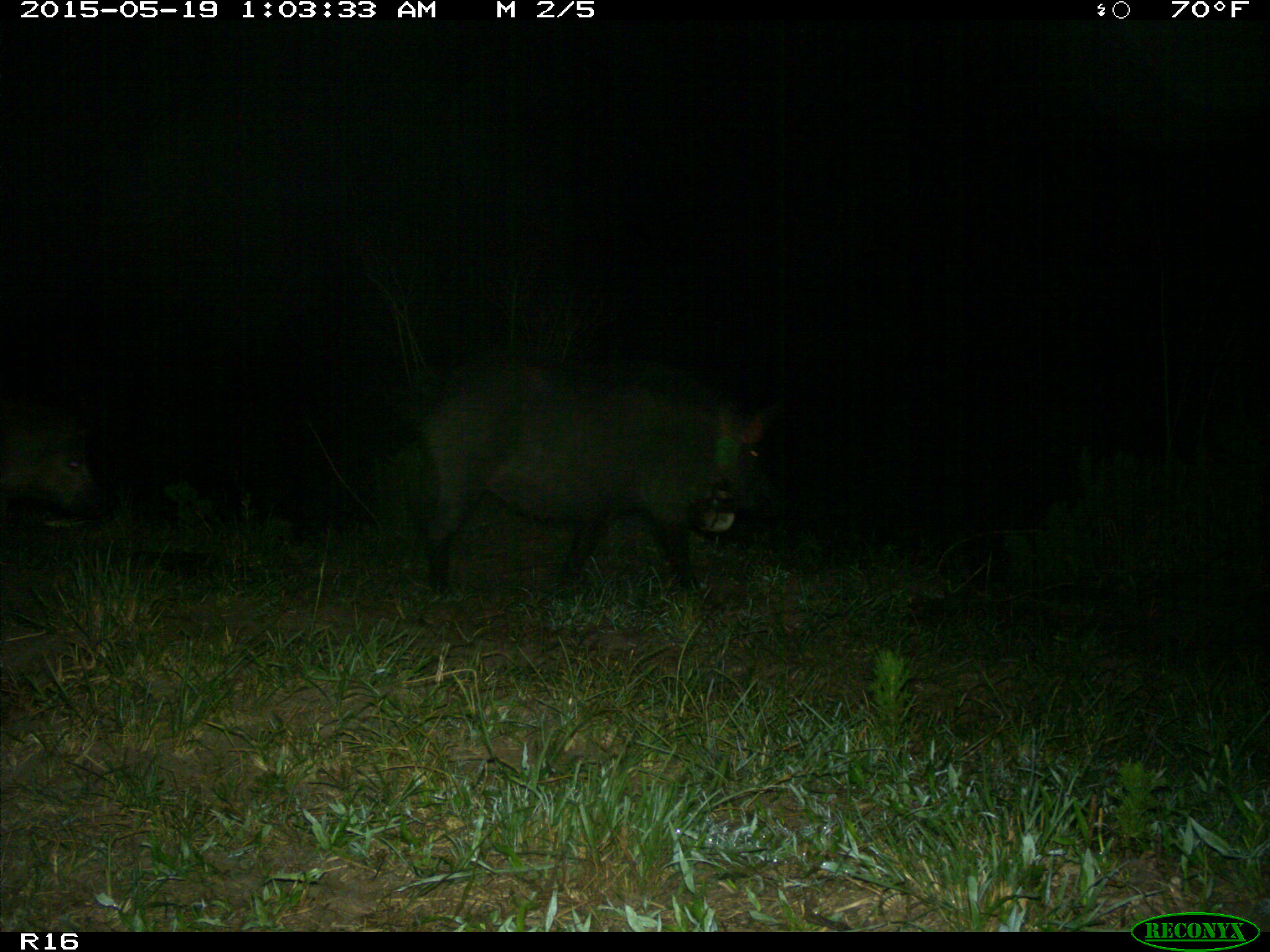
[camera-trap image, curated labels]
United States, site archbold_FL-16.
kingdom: Animalia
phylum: Chordata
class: Mammalia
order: Artiodactyla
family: Suidae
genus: Sus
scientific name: Sus scrofa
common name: wild boar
Sus scrofa (wild boar).